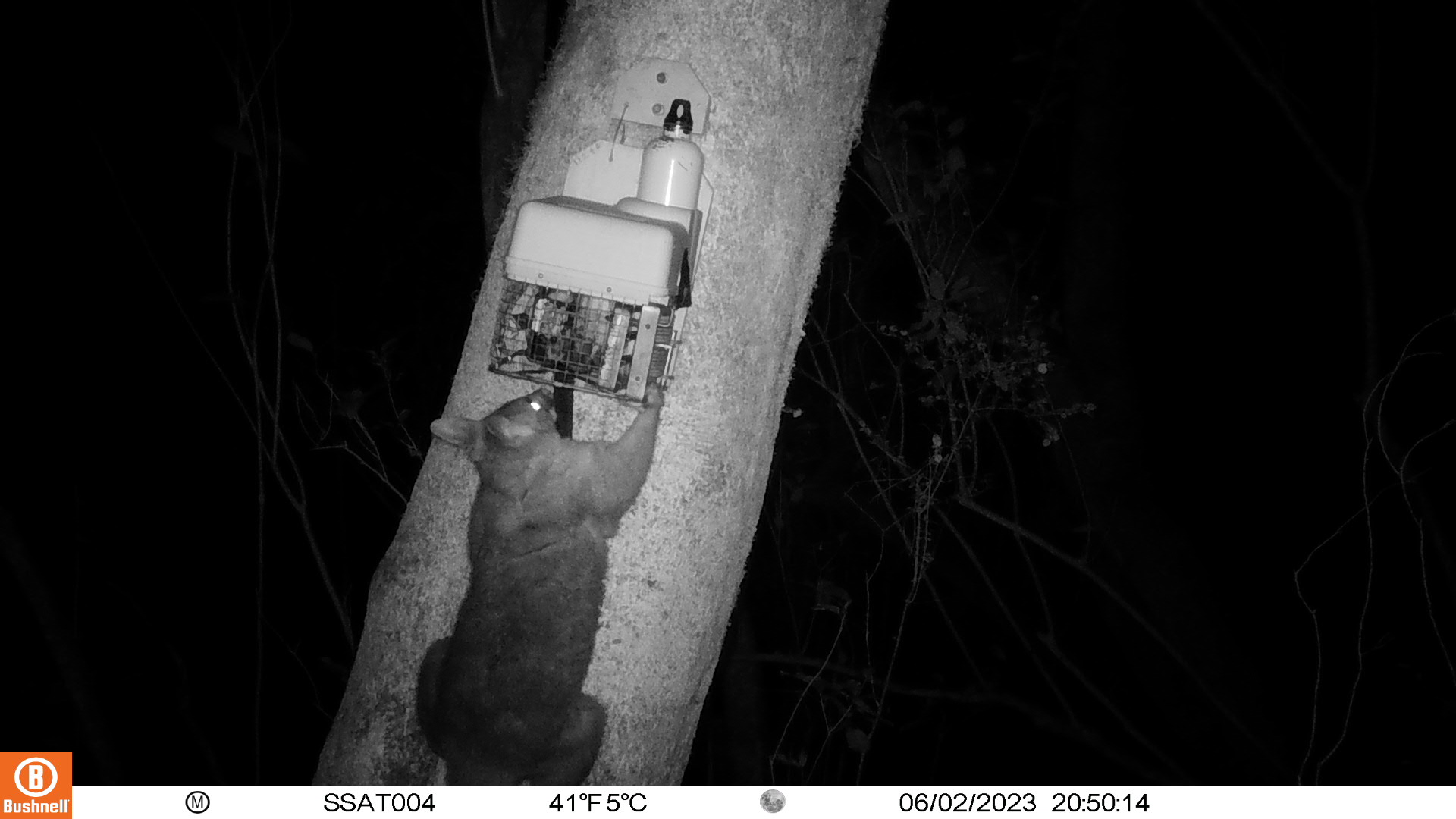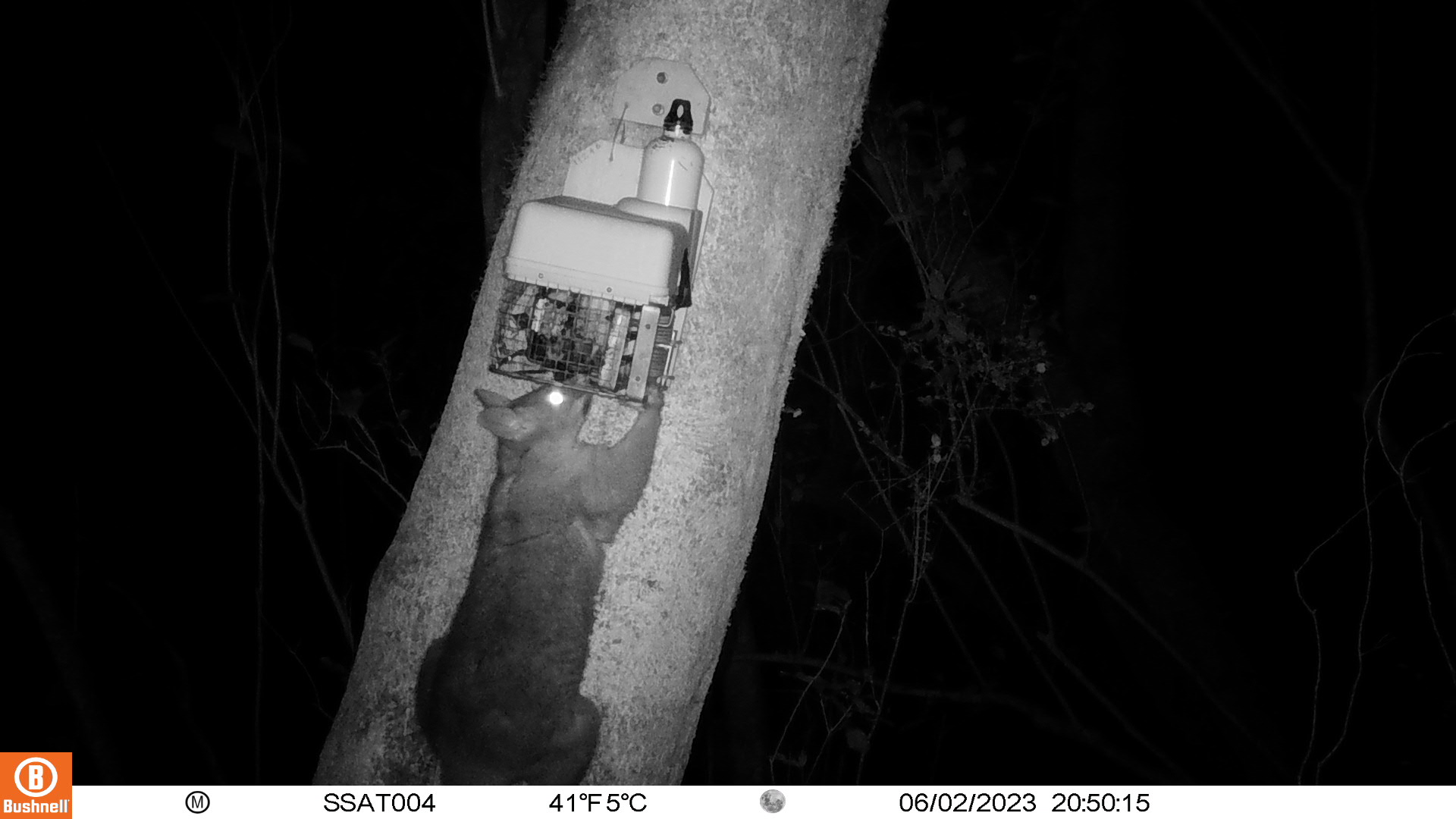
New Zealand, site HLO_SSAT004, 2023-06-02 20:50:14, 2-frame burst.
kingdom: Animalia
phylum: Chordata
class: Mammalia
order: Diprotodontia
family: Phalangeridae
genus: Trichosurus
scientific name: Trichosurus vulpecula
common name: common brushtail possum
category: possum